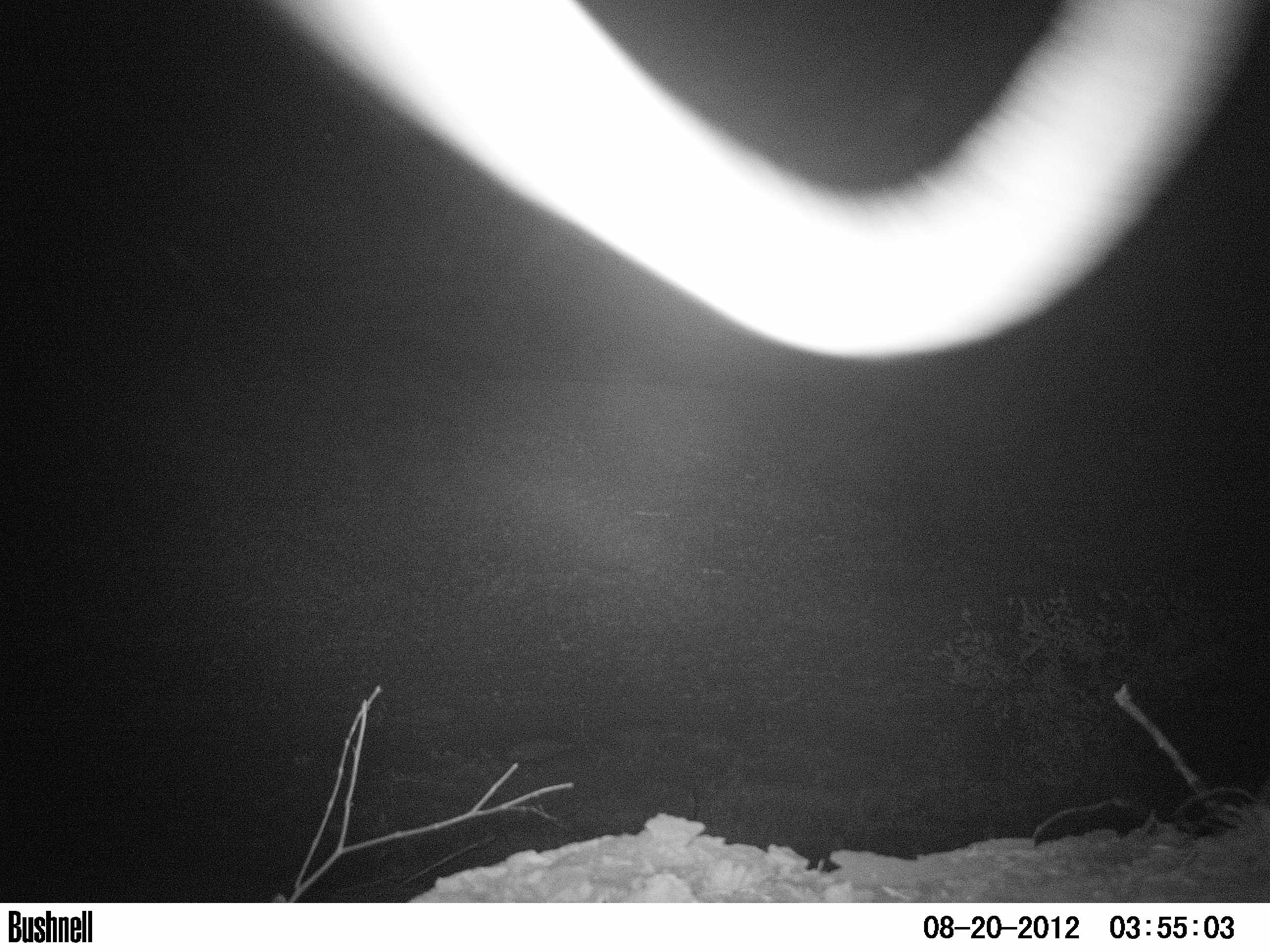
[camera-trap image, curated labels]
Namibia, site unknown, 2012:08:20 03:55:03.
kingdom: Animalia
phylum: Chordata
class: Mammalia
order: Carnivora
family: Felidae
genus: Panthera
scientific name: Panthera leo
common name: lion